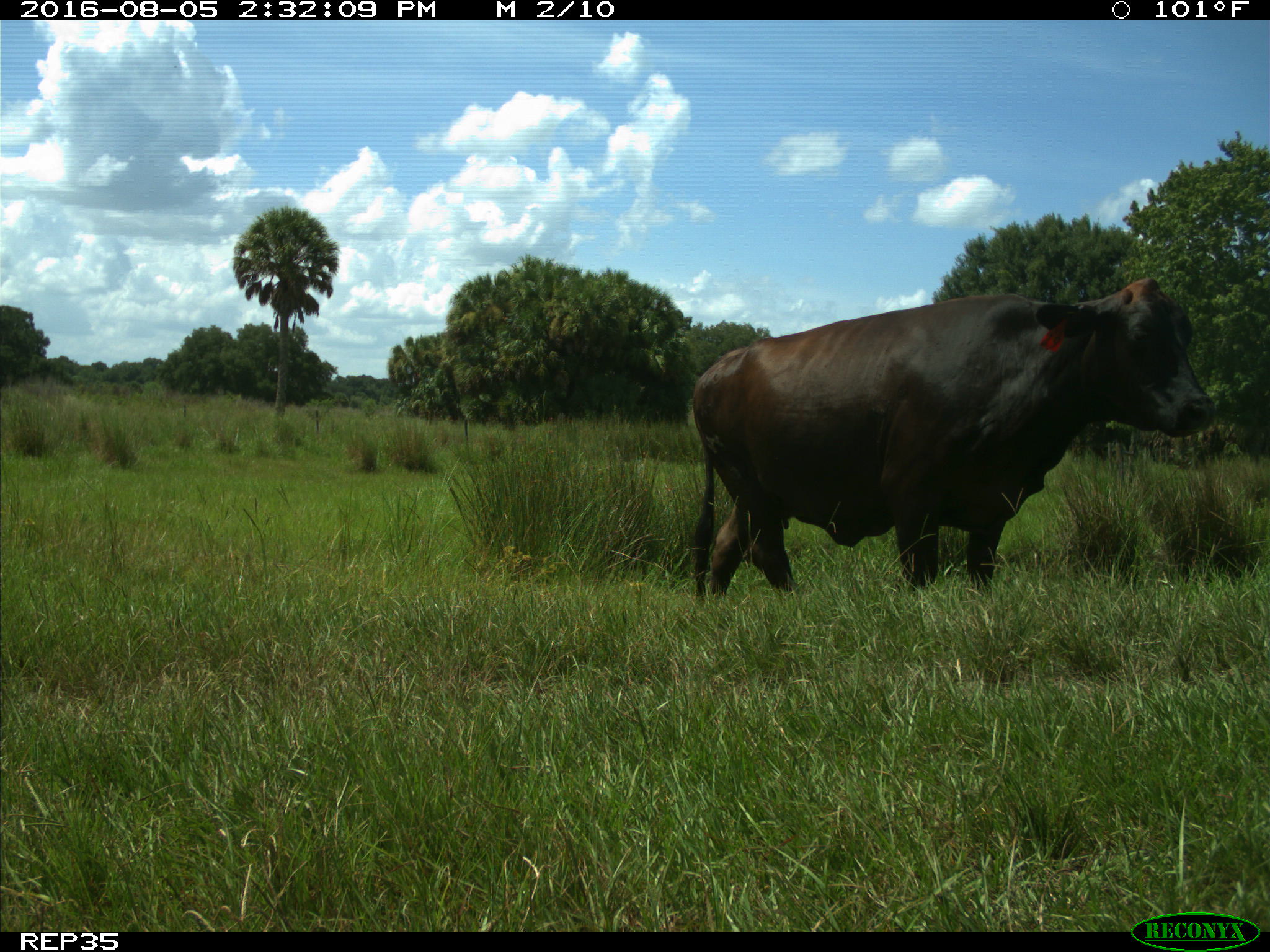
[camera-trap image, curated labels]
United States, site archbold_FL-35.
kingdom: Animalia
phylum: Chordata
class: Mammalia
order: Artiodactyla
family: Bovidae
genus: Bos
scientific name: Bos taurus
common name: domestic cow